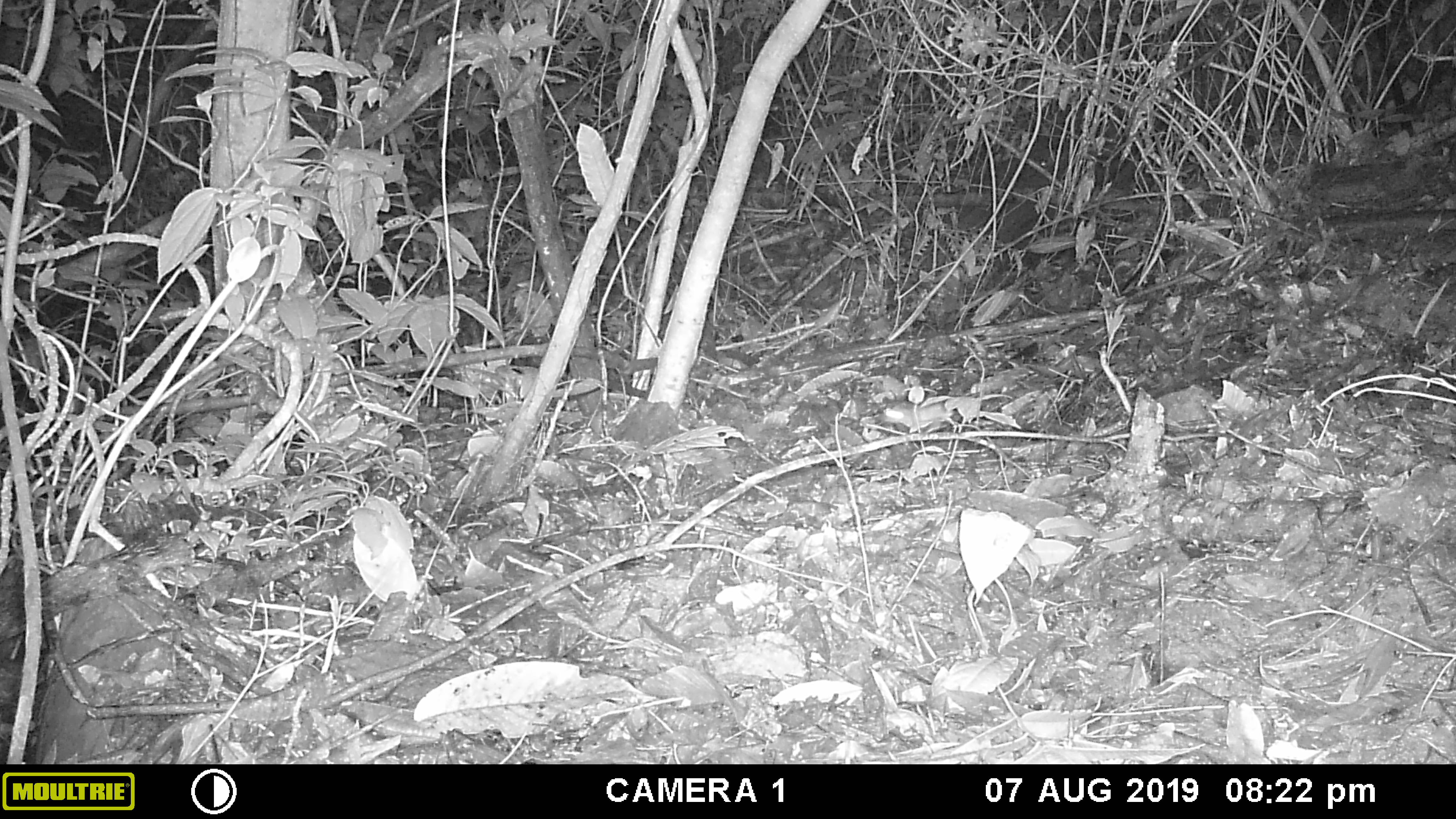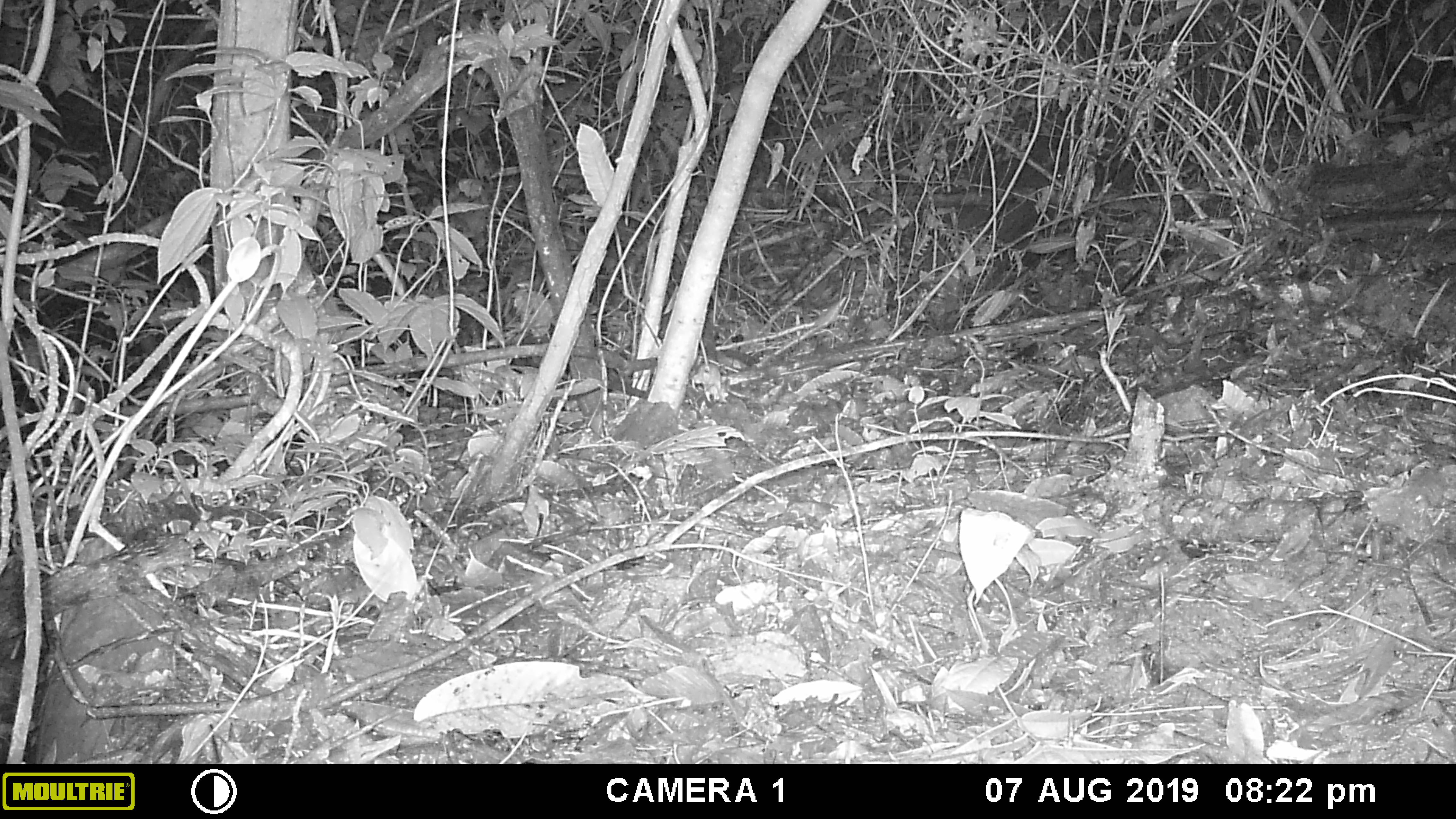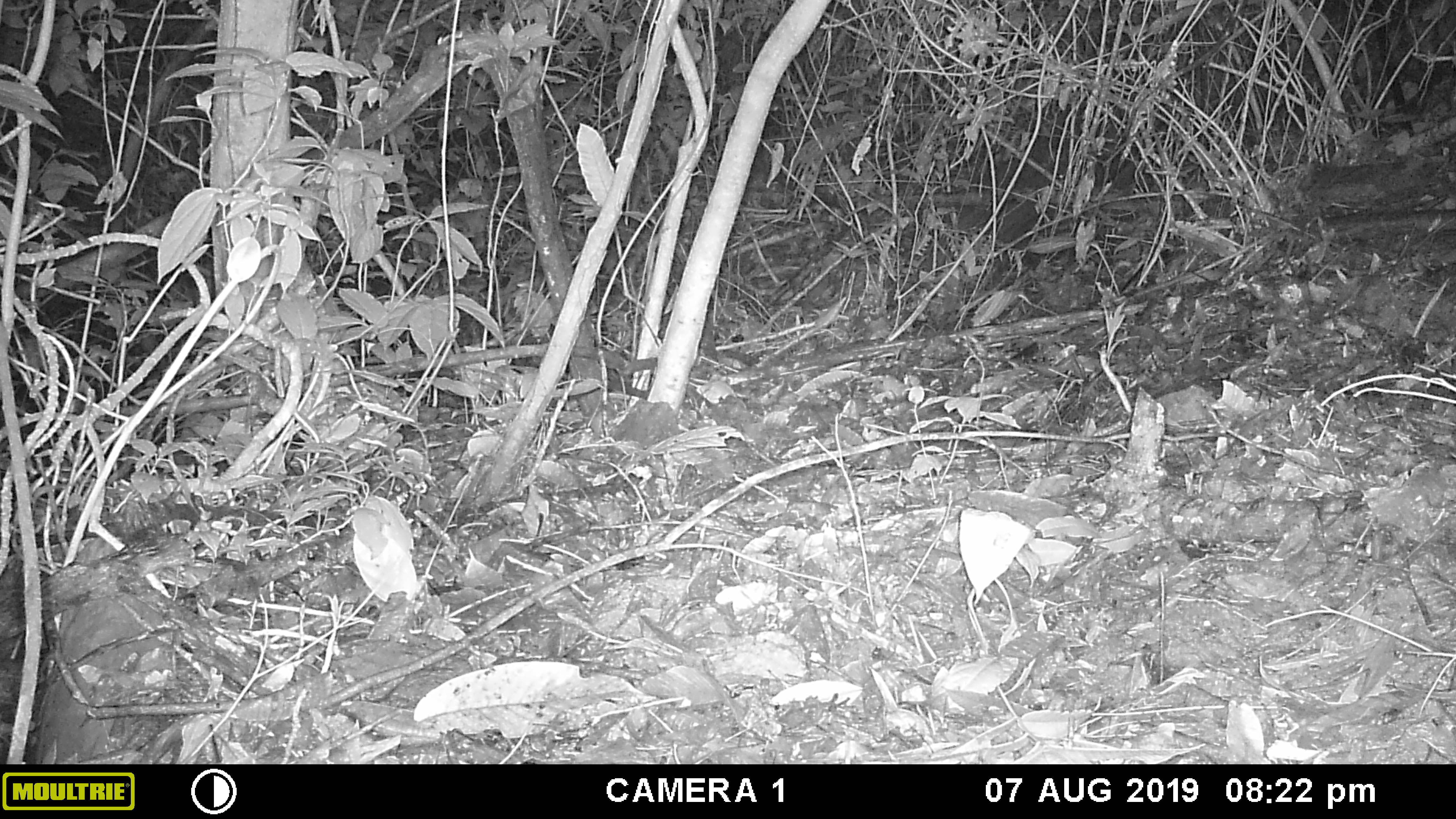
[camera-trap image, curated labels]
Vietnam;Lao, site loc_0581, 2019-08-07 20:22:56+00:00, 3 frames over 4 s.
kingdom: Animalia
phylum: Chordata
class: Mammalia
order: Rodentia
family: Muridae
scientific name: Muridae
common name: old-world mice and rats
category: unidentified murid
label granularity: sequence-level